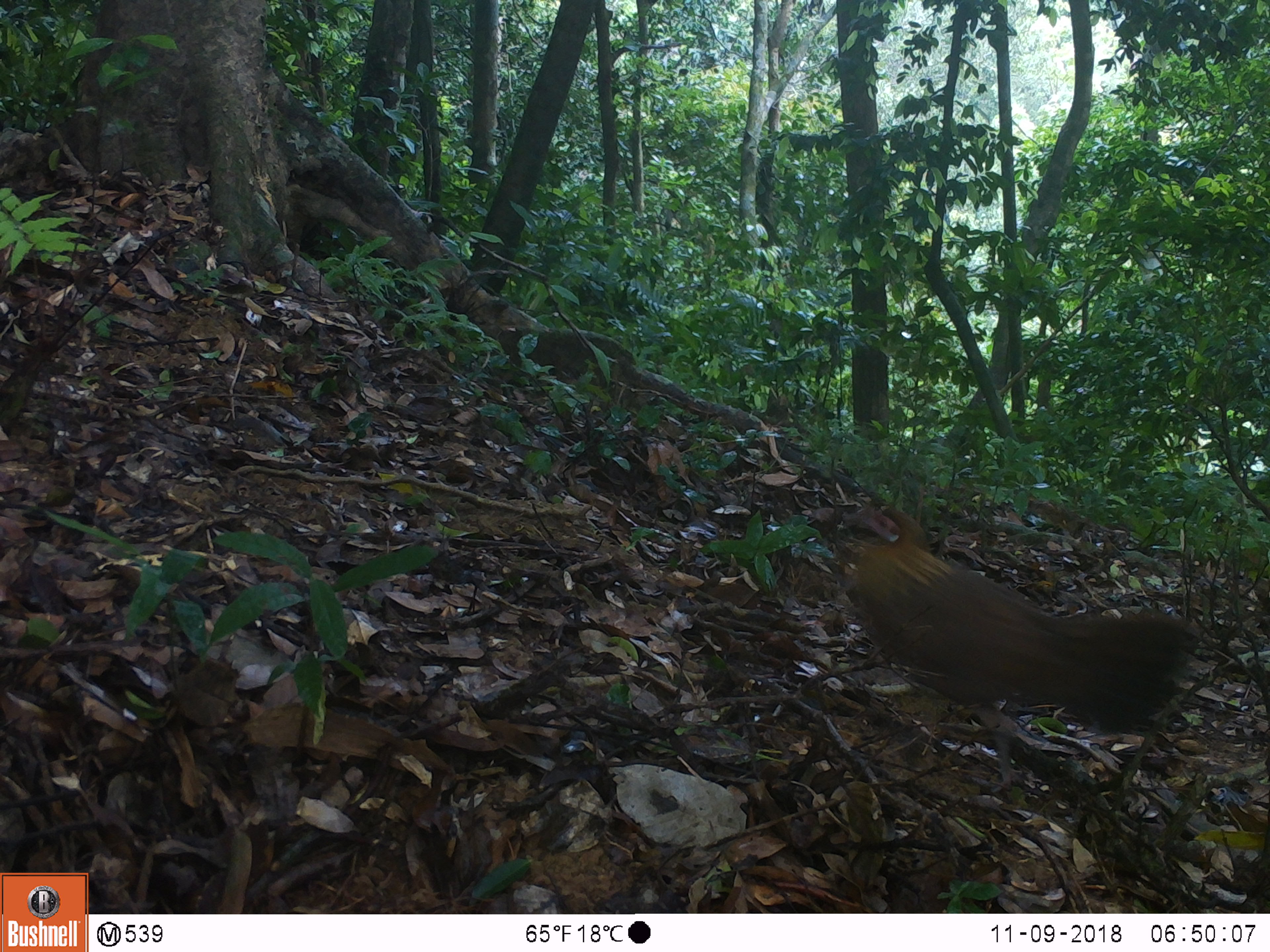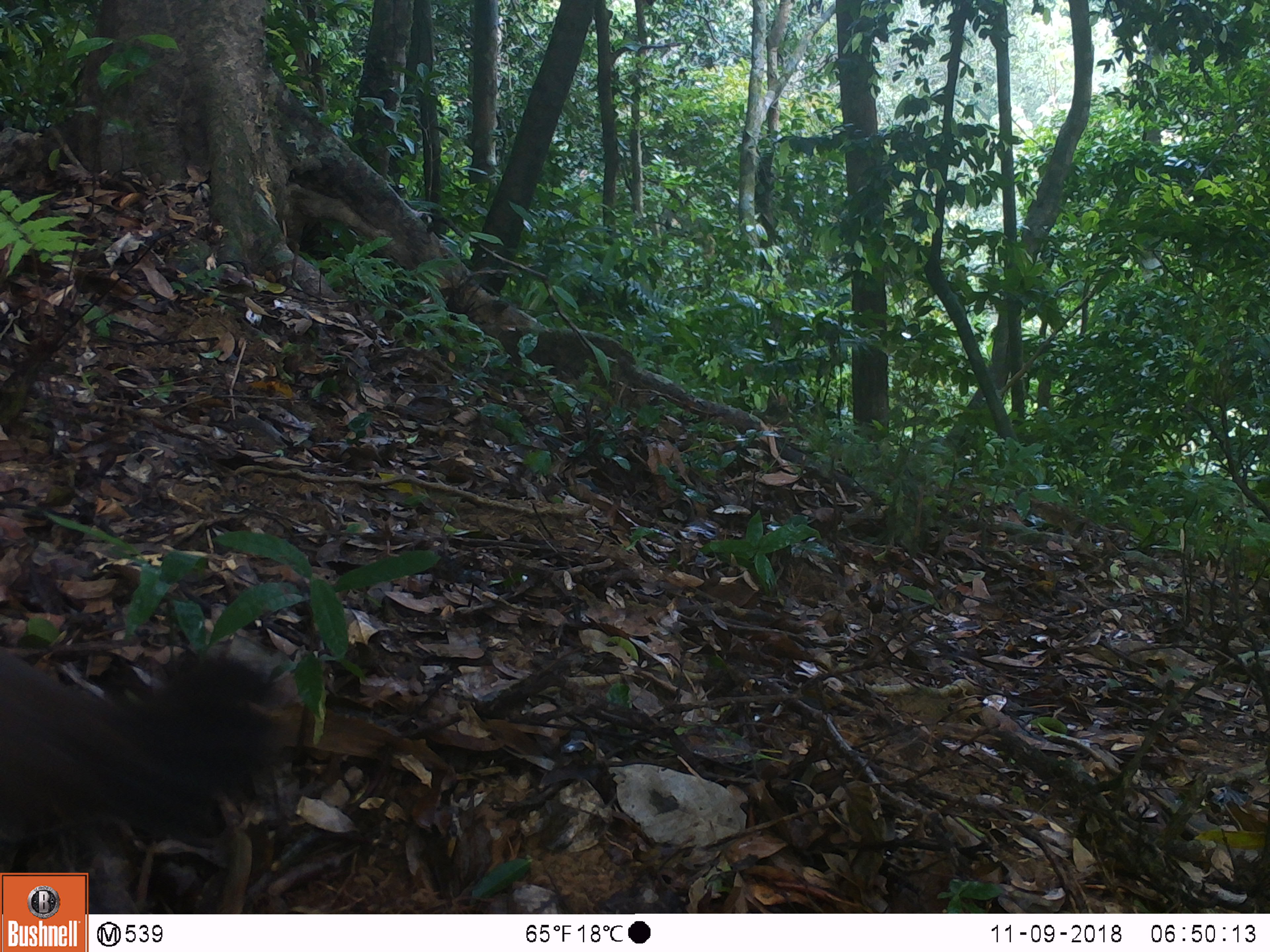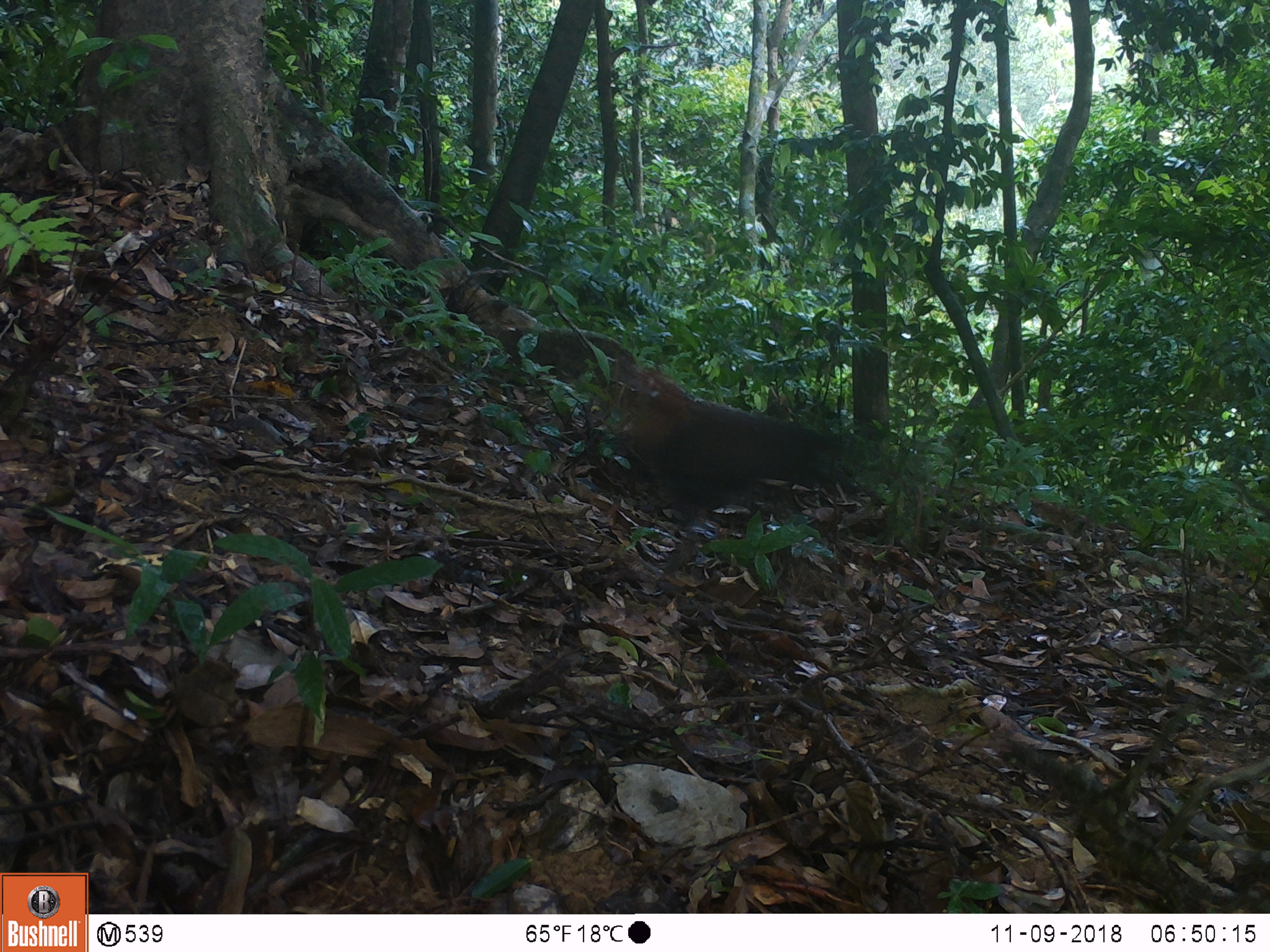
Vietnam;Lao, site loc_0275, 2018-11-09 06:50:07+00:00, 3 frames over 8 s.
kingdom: Animalia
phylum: Chordata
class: Aves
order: Galliformes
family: Phasianidae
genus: Gallus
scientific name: Gallus gallus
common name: red junglefowl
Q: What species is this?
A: Red junglefowl (Gallus gallus).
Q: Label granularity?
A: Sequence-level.